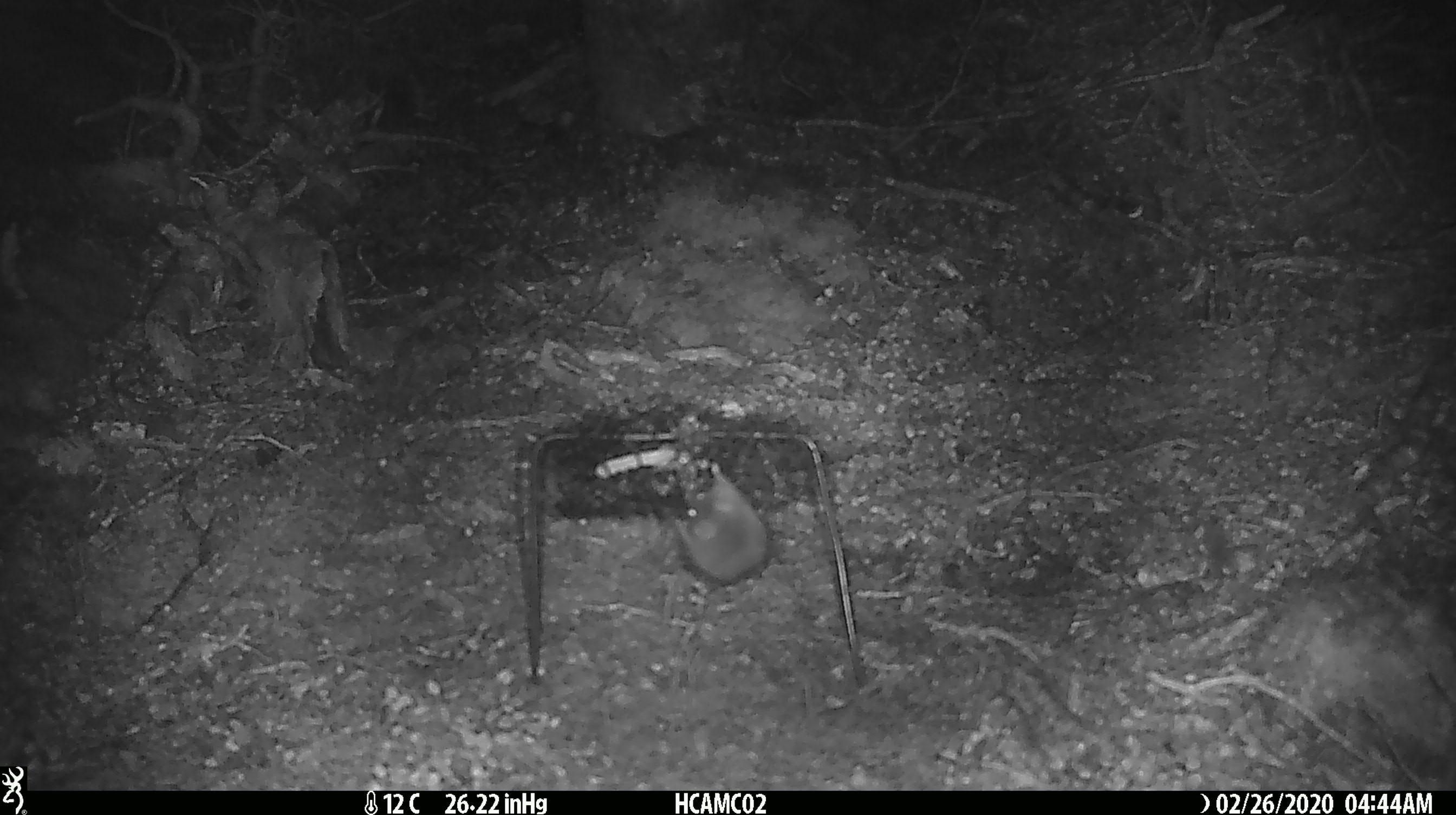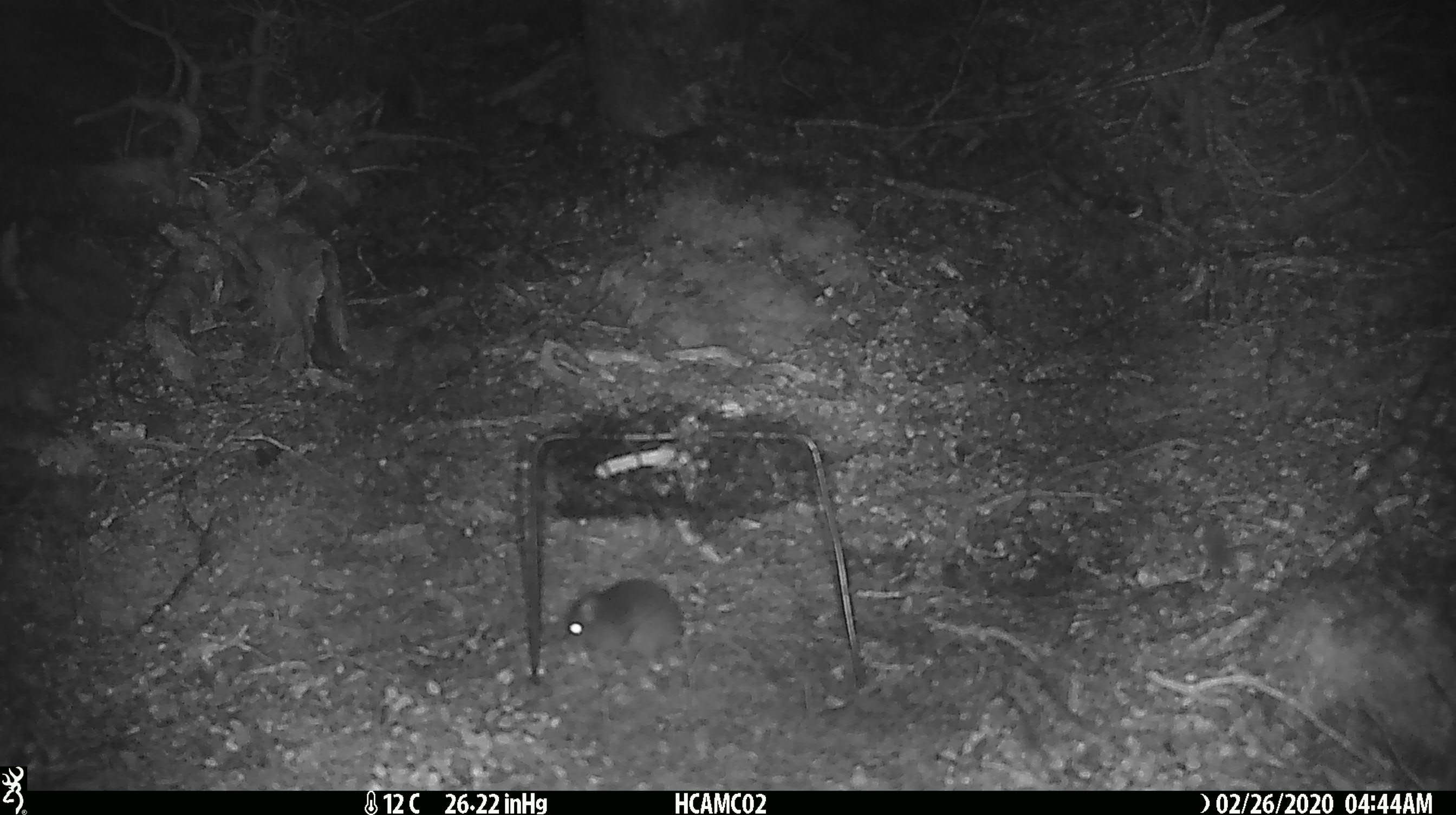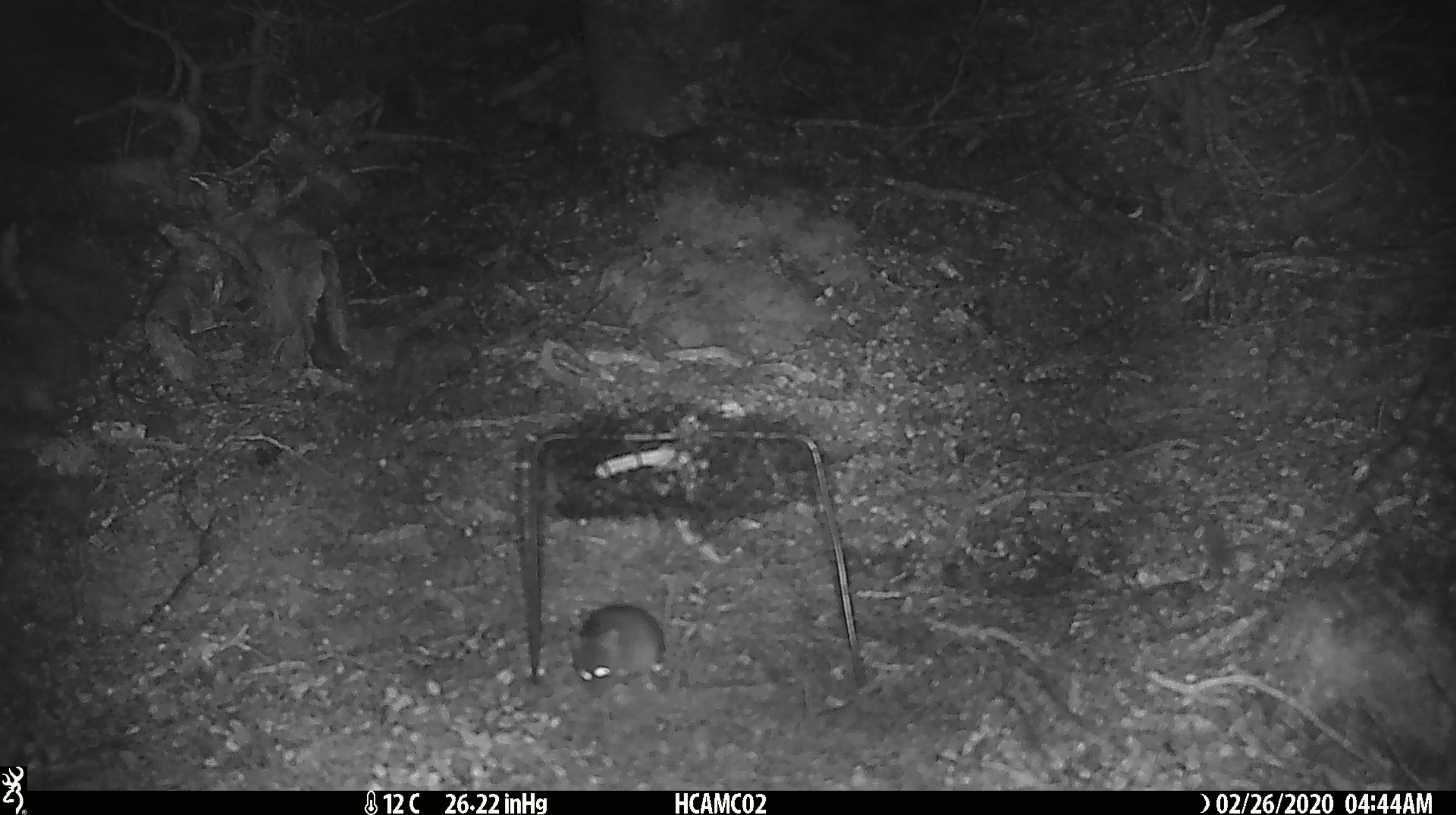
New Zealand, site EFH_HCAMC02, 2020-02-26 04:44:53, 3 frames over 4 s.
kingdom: Animalia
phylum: Chordata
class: Mammalia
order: Rodentia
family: Muridae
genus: Mus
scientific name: Mus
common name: mouse